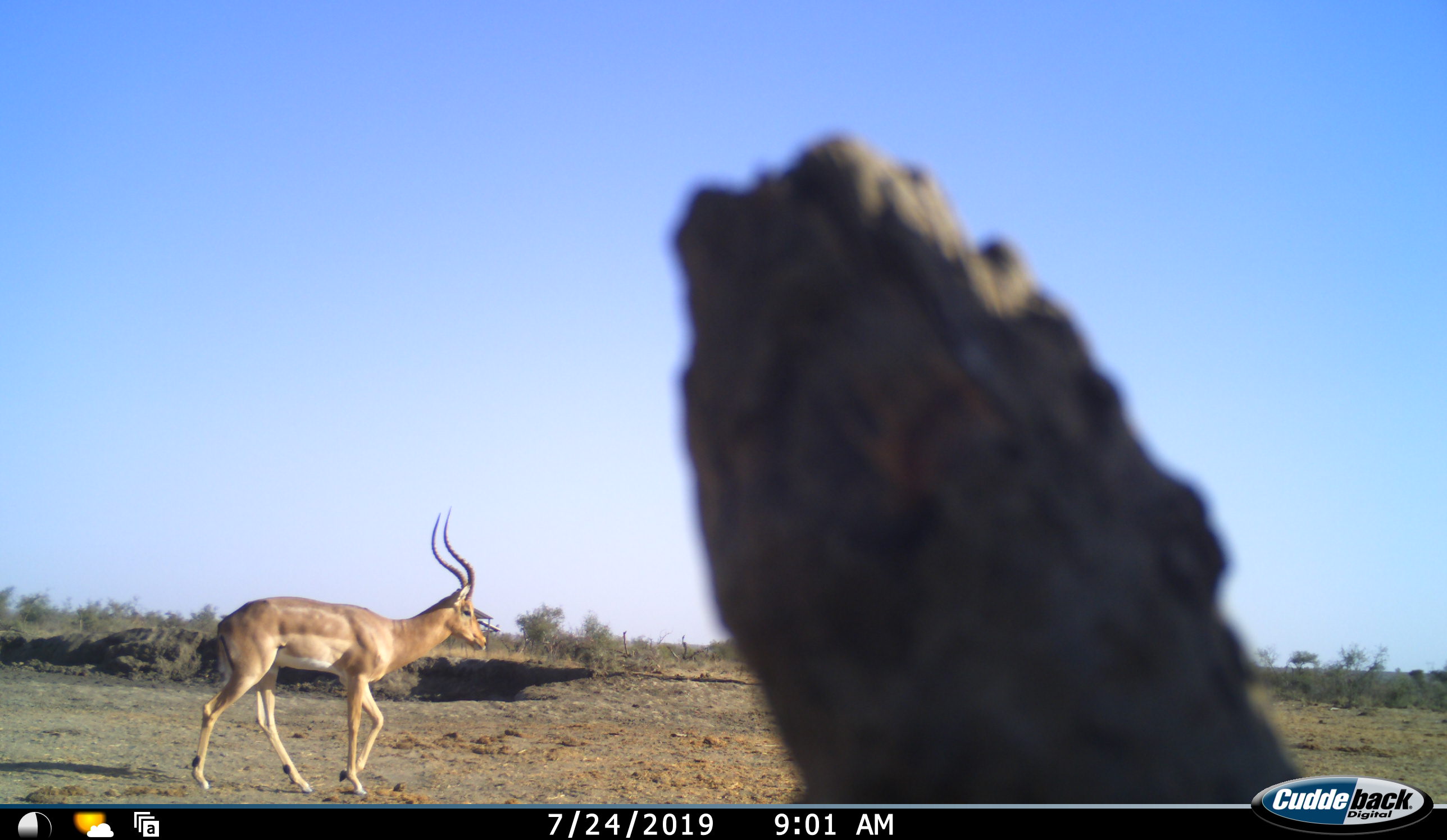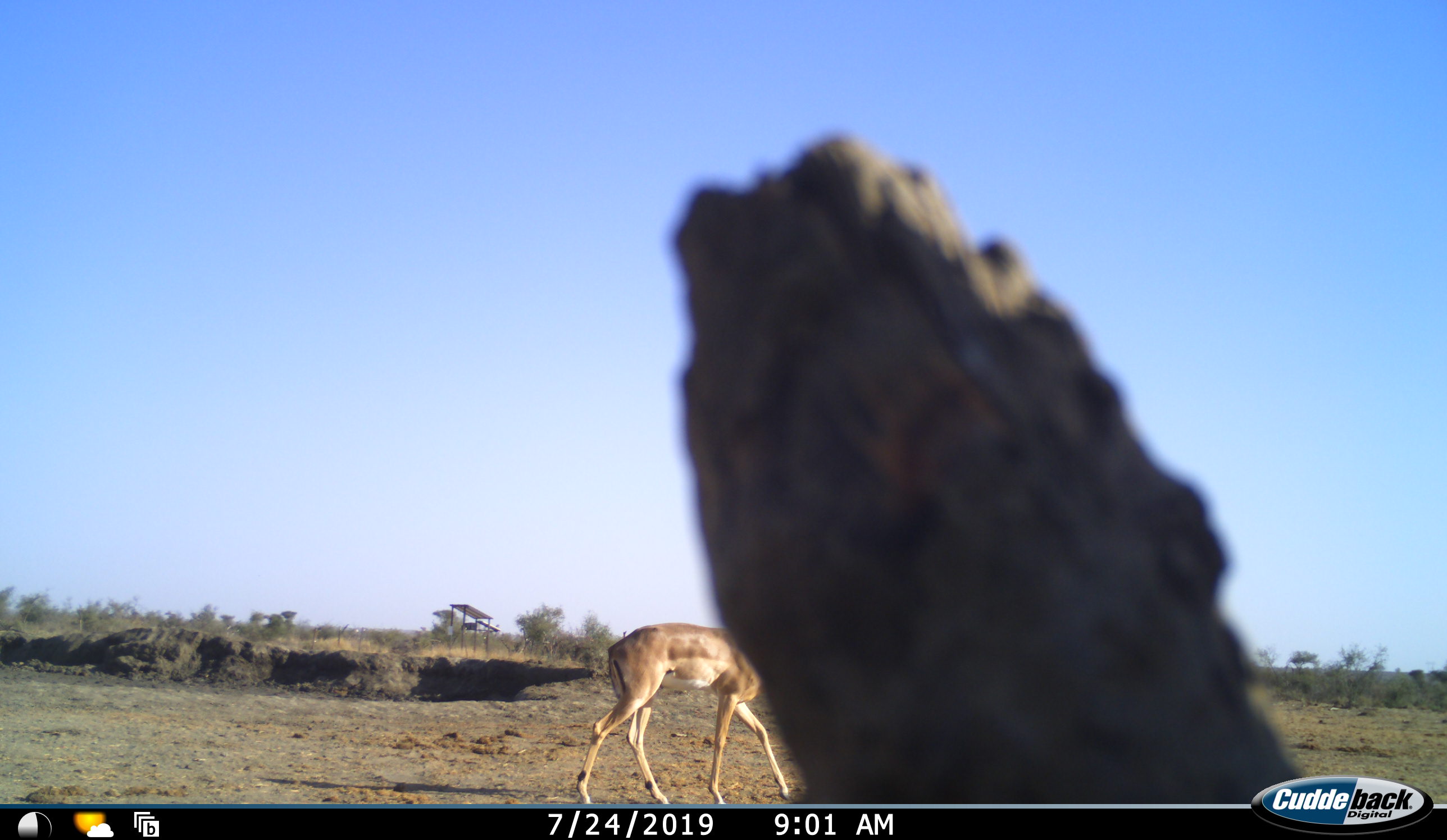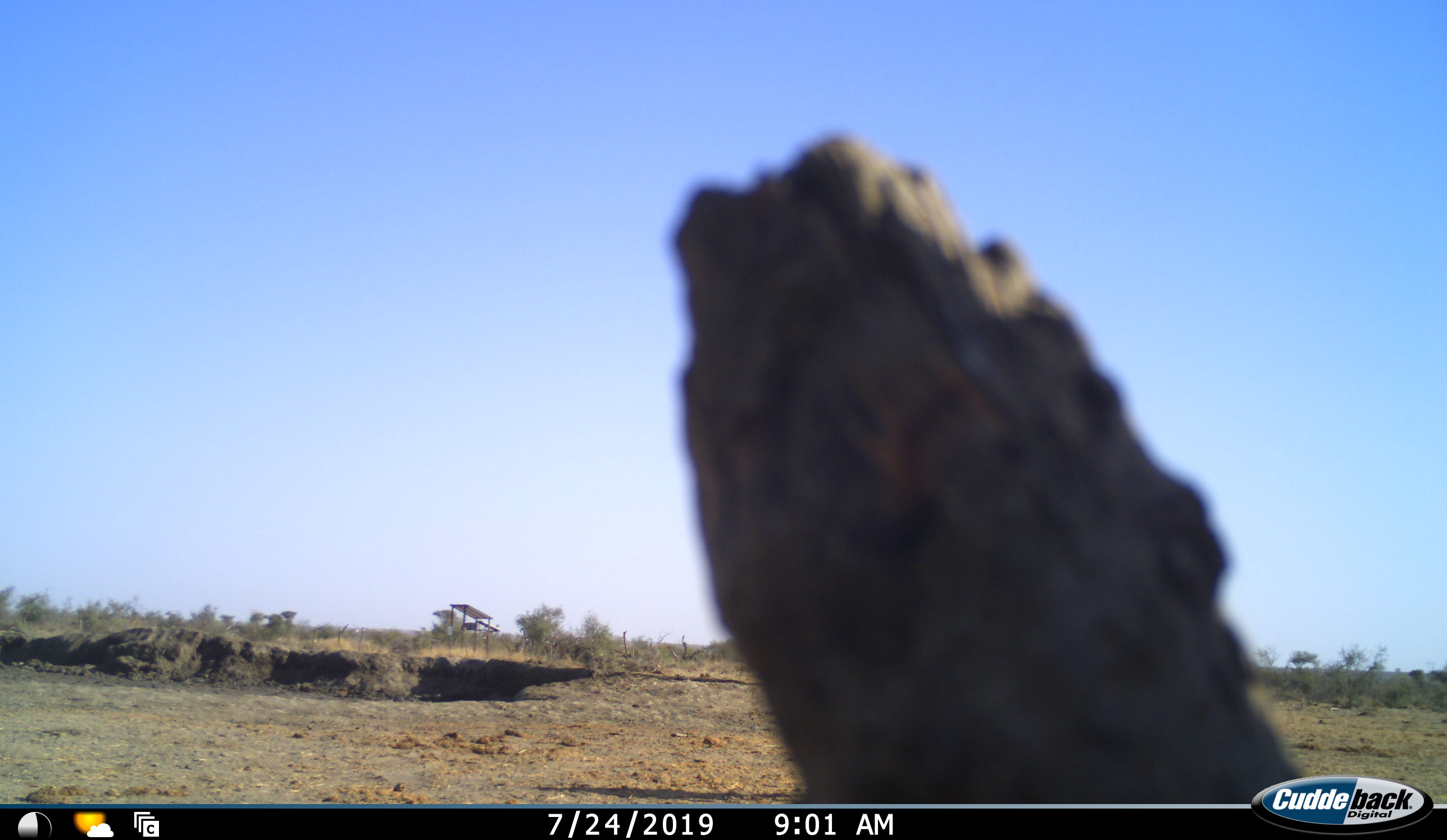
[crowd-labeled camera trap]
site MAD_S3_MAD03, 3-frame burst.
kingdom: Animalia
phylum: Chordata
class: Mammalia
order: Artiodactyla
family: Bovidae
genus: Aepyceros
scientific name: Aepyceros melampus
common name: impala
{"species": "impala (Aepyceros melampus)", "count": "1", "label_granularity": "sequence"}